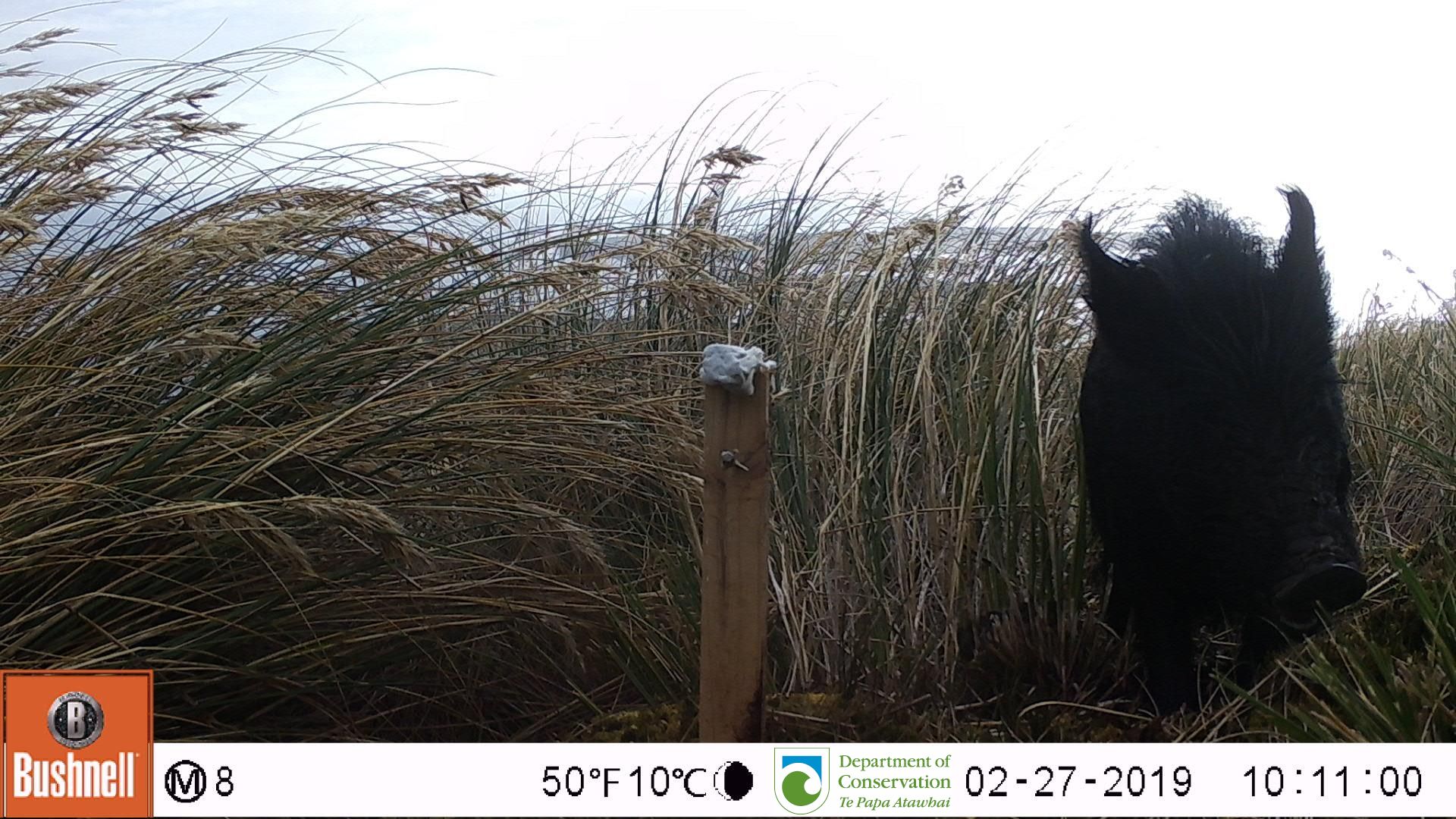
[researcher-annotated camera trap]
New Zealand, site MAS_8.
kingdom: Animalia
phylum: Chordata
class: Mammalia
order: Artiodactyla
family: Suidae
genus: Sus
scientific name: Sus scrofa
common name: pig